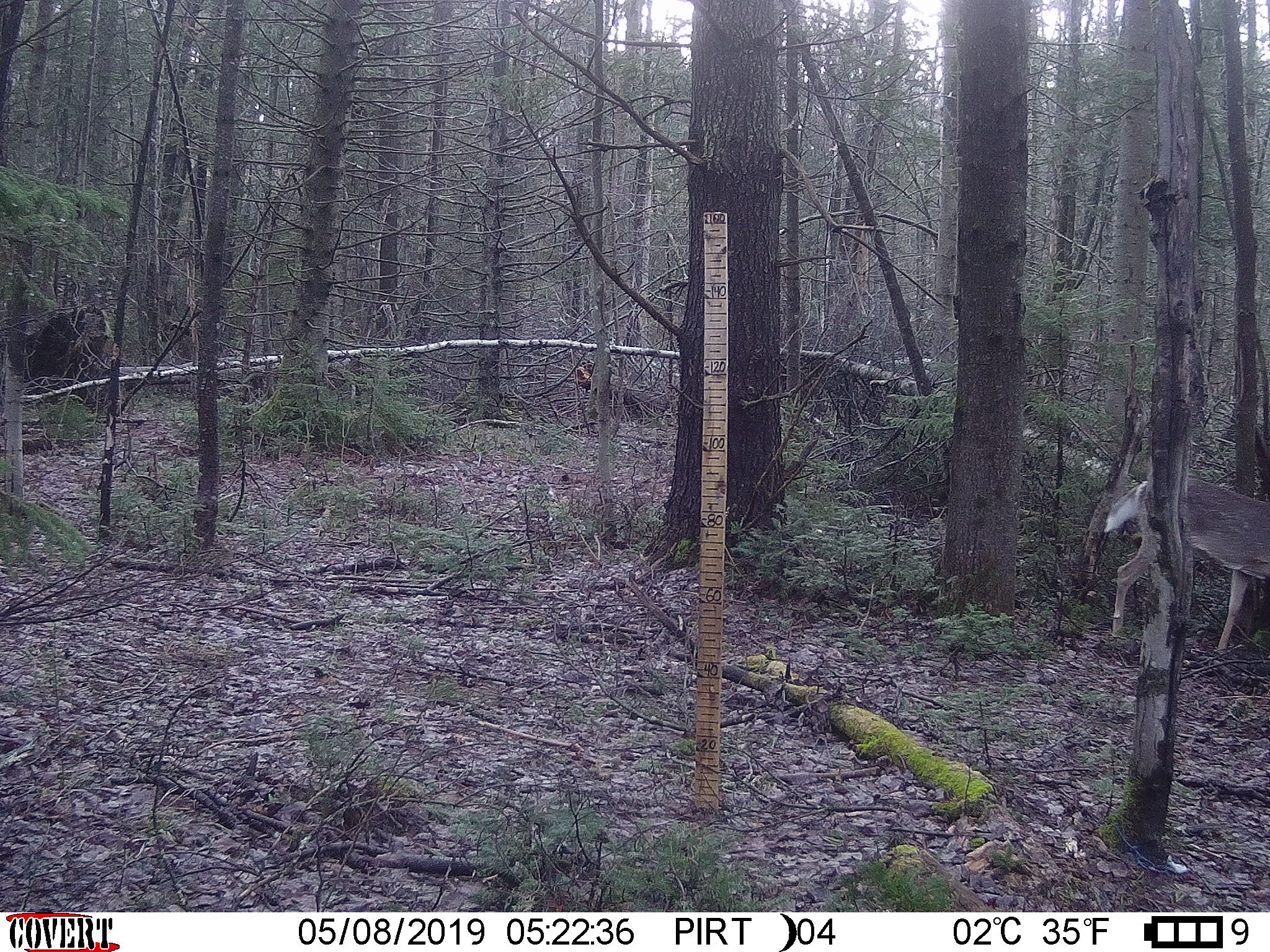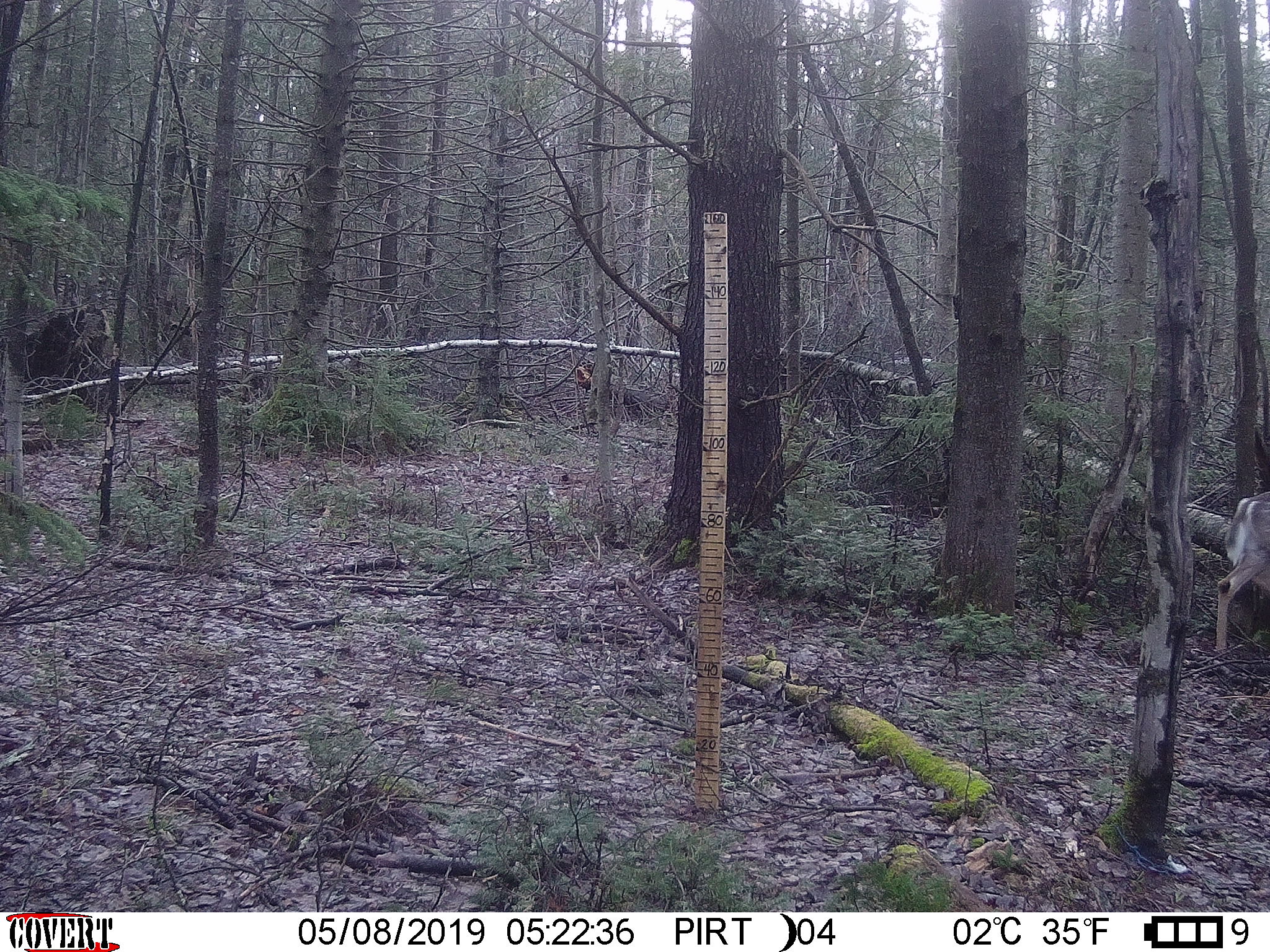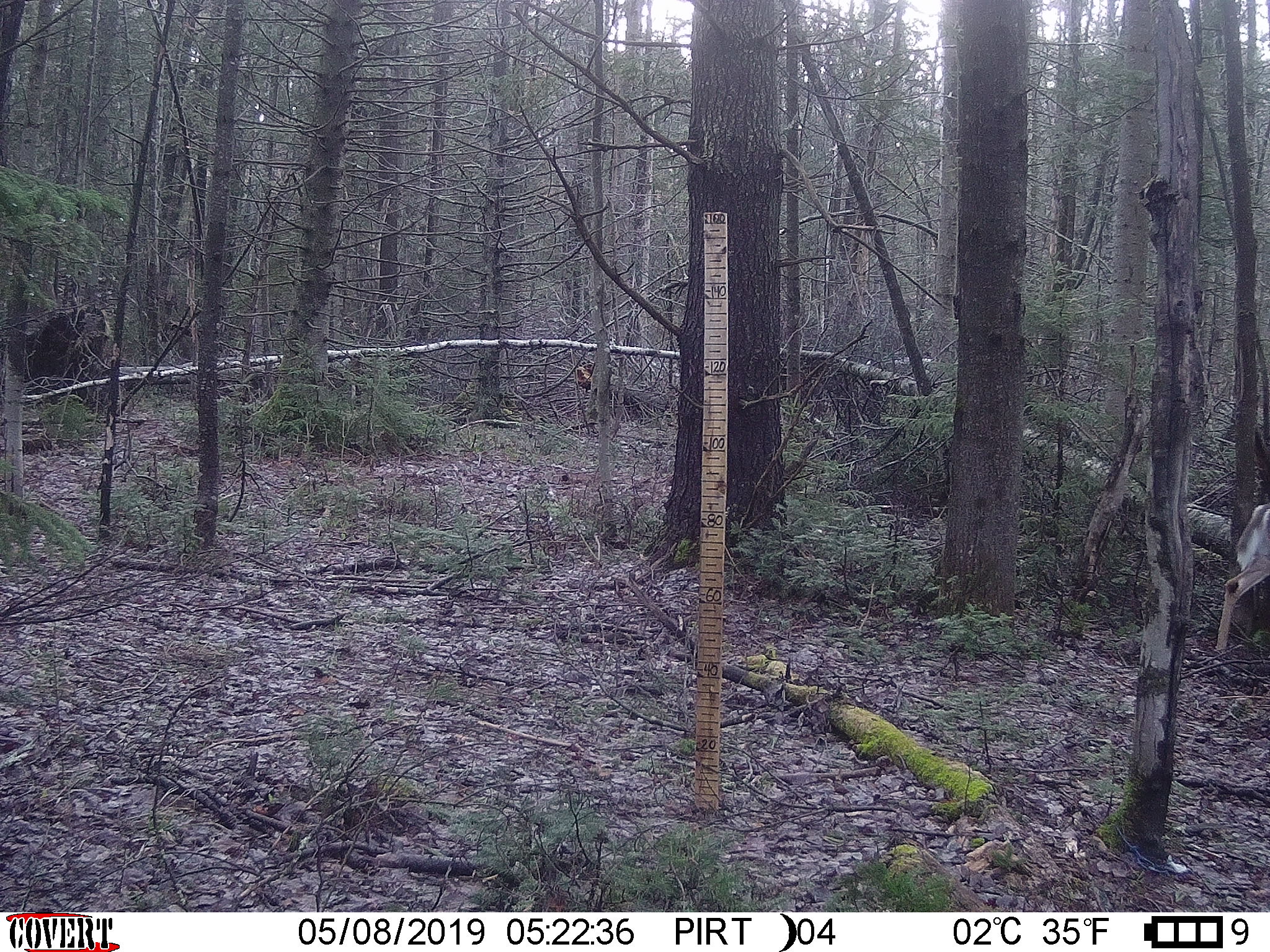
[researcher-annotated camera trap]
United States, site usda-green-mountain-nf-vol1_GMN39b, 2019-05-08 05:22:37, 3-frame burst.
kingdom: Animalia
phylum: Chordata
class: Mammalia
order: Artiodactyla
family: Cervidae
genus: Odocoileus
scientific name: Odocoileus virginianus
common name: white-tailed deer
White-tailed deer (Odocoileus virginianus).